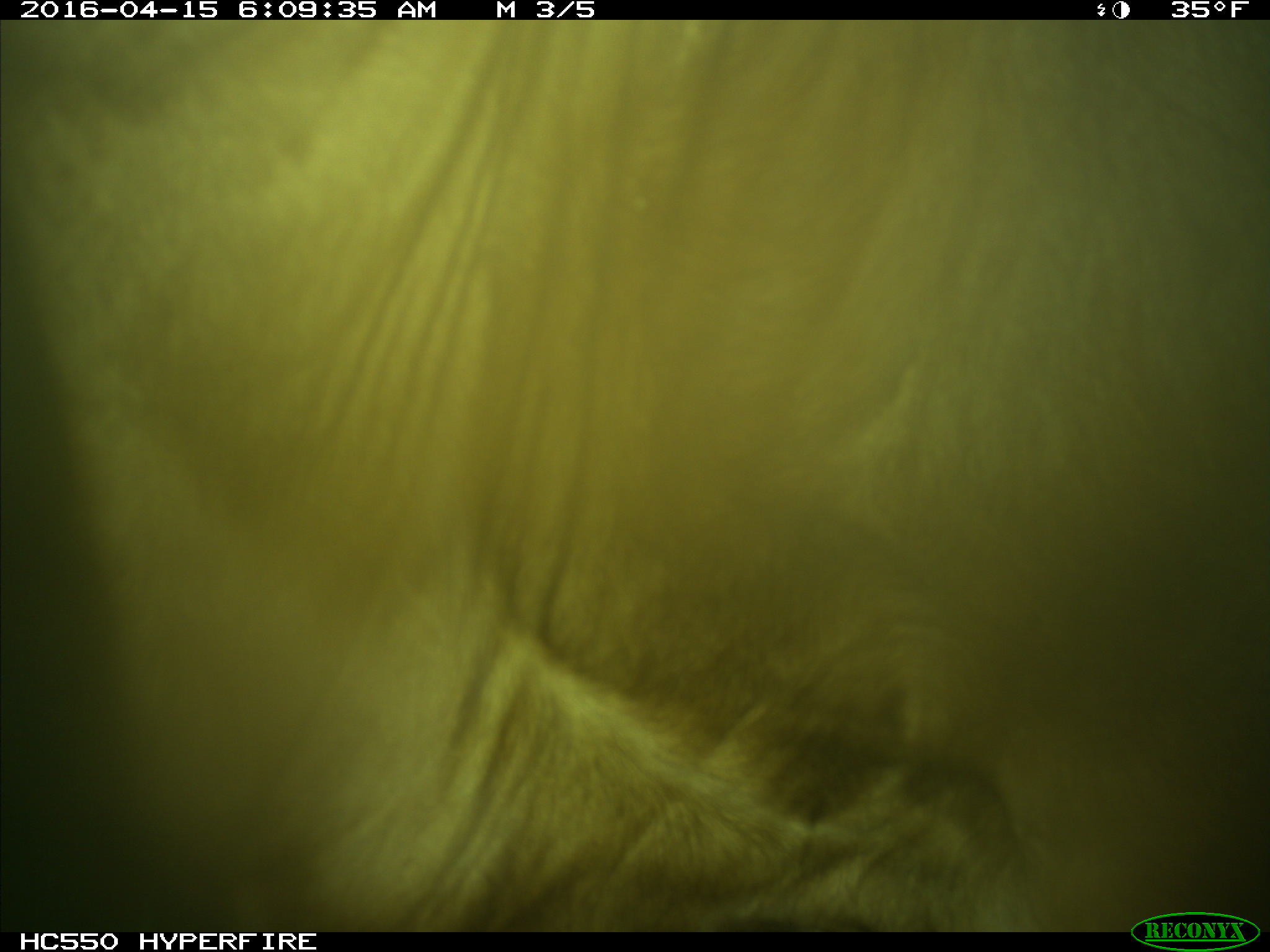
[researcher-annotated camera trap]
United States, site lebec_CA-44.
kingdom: Animalia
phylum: Chordata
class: Mammalia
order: Artiodactyla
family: Bovidae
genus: Bos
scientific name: Bos taurus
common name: domestic cow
Bos taurus (domestic cow).